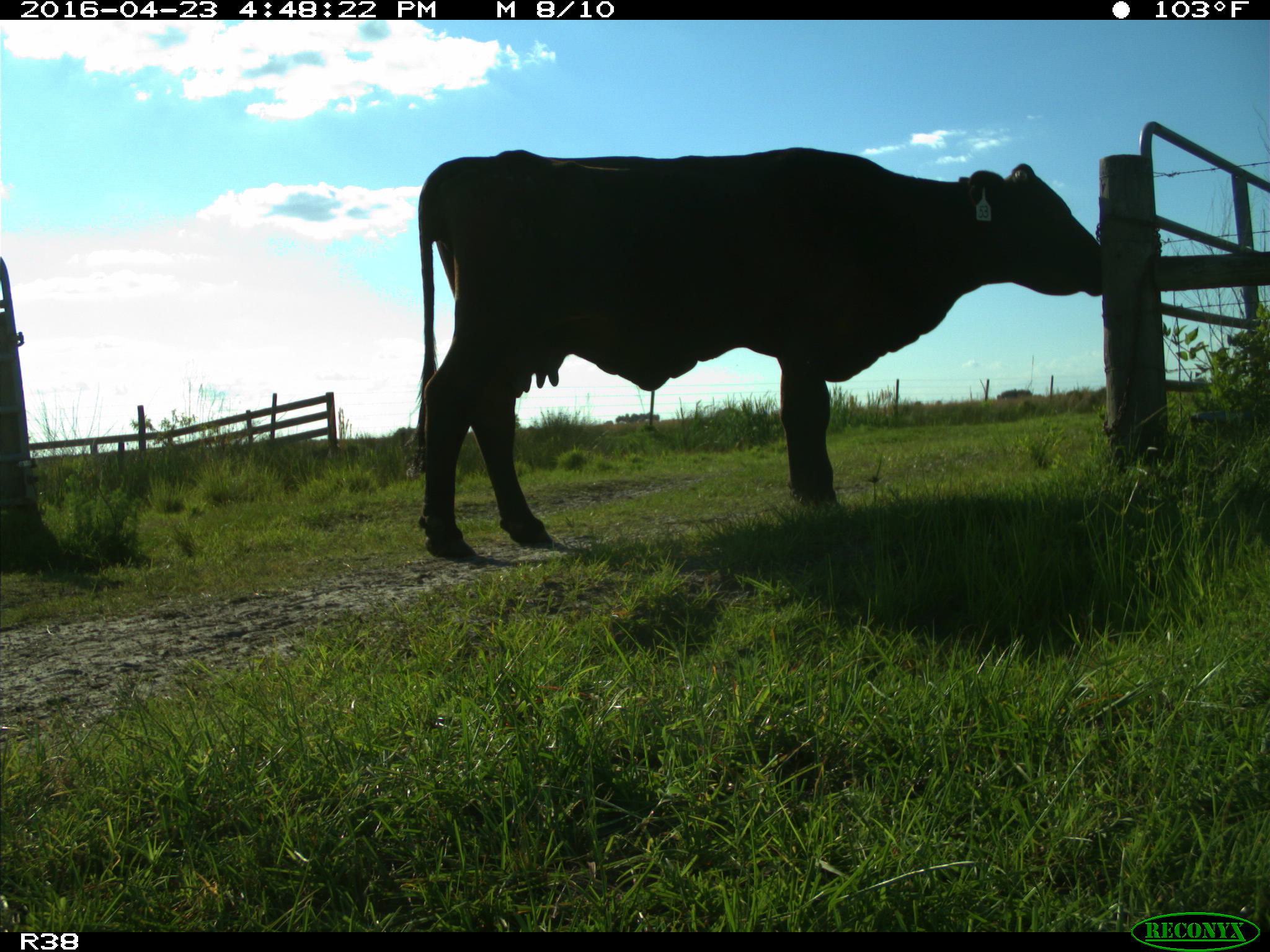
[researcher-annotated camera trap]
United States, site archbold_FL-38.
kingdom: Animalia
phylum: Chordata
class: Mammalia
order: Artiodactyla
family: Bovidae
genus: Bos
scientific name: Bos taurus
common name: domestic cow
Bos taurus (domestic cow).